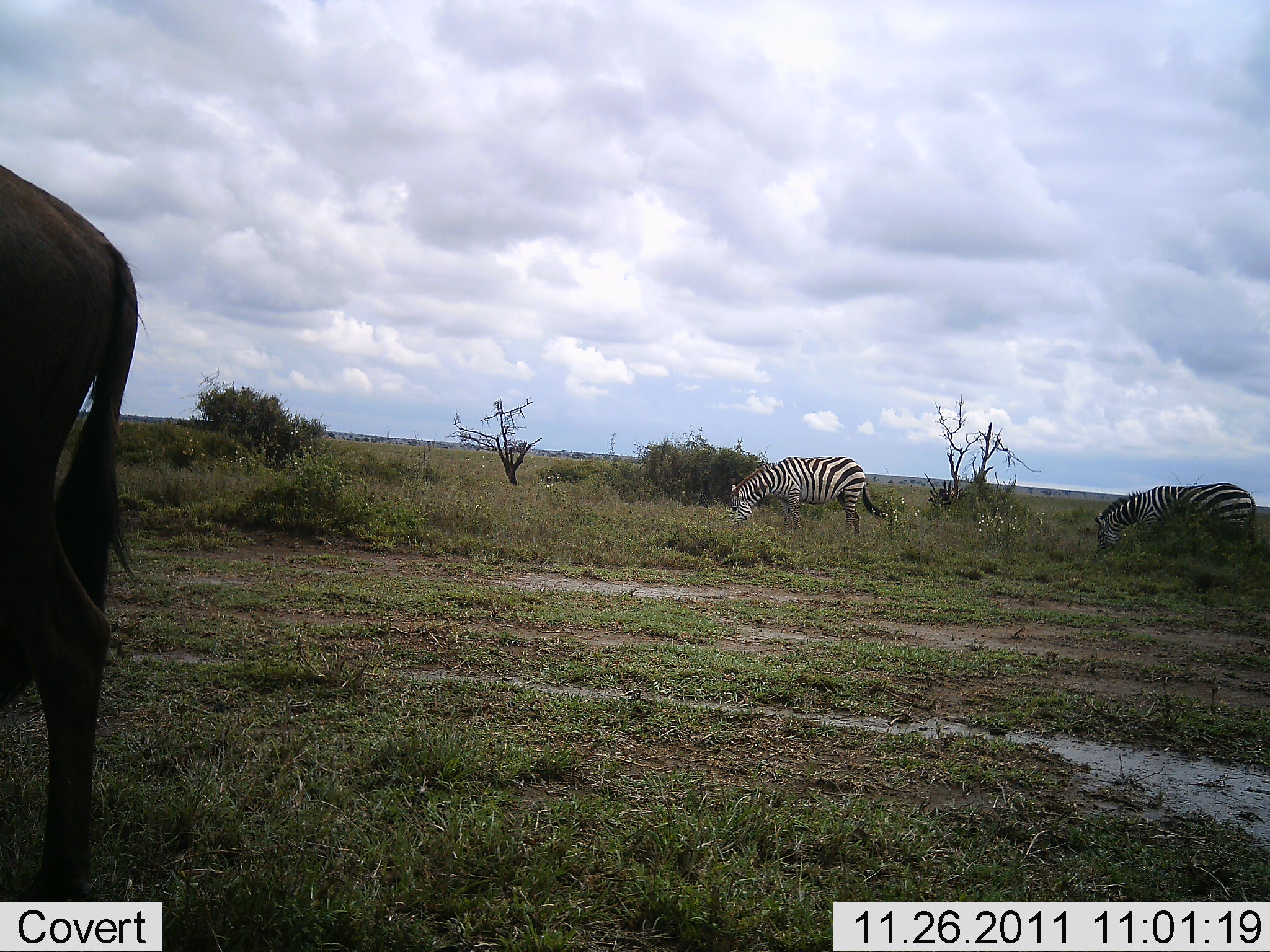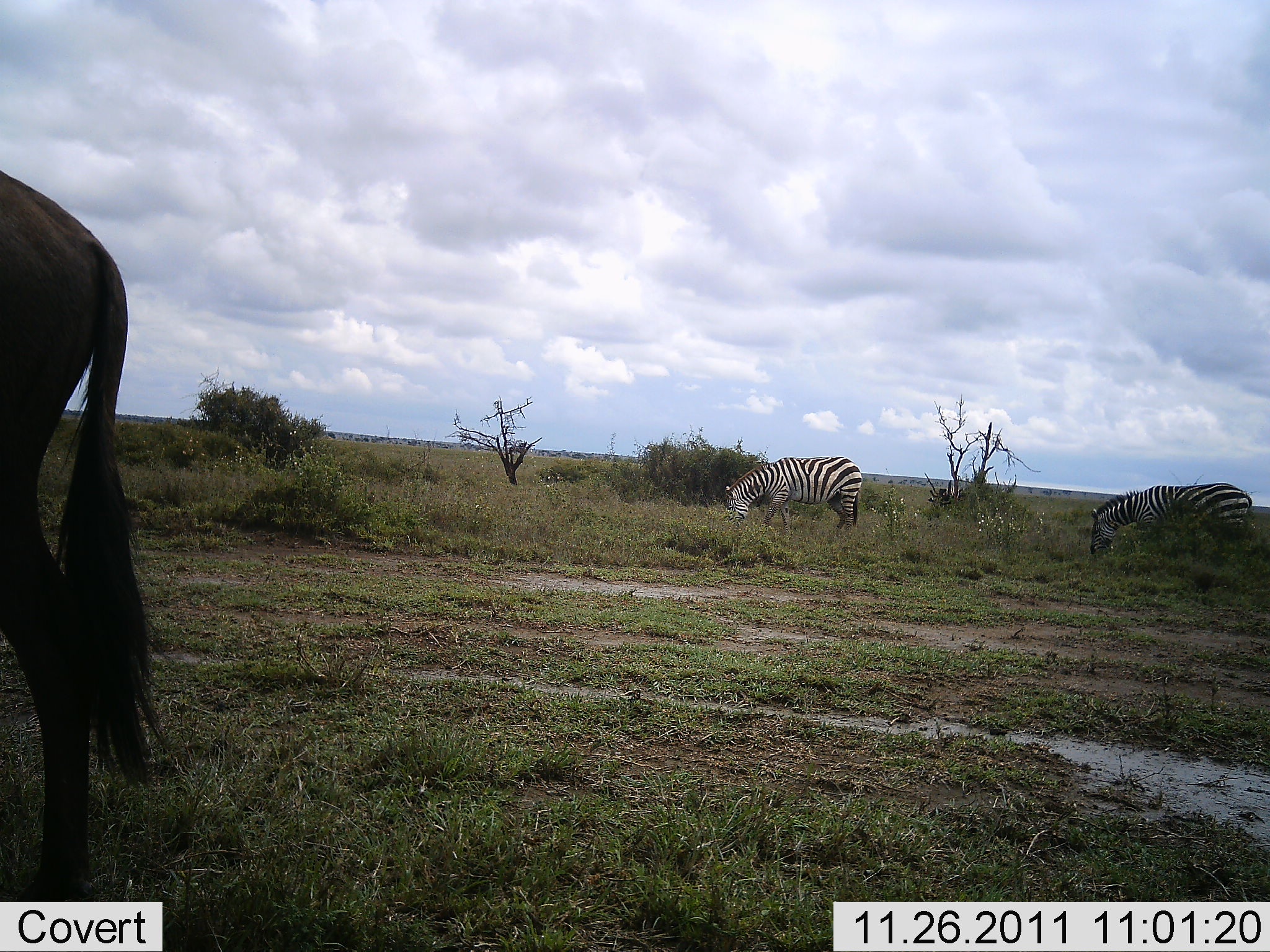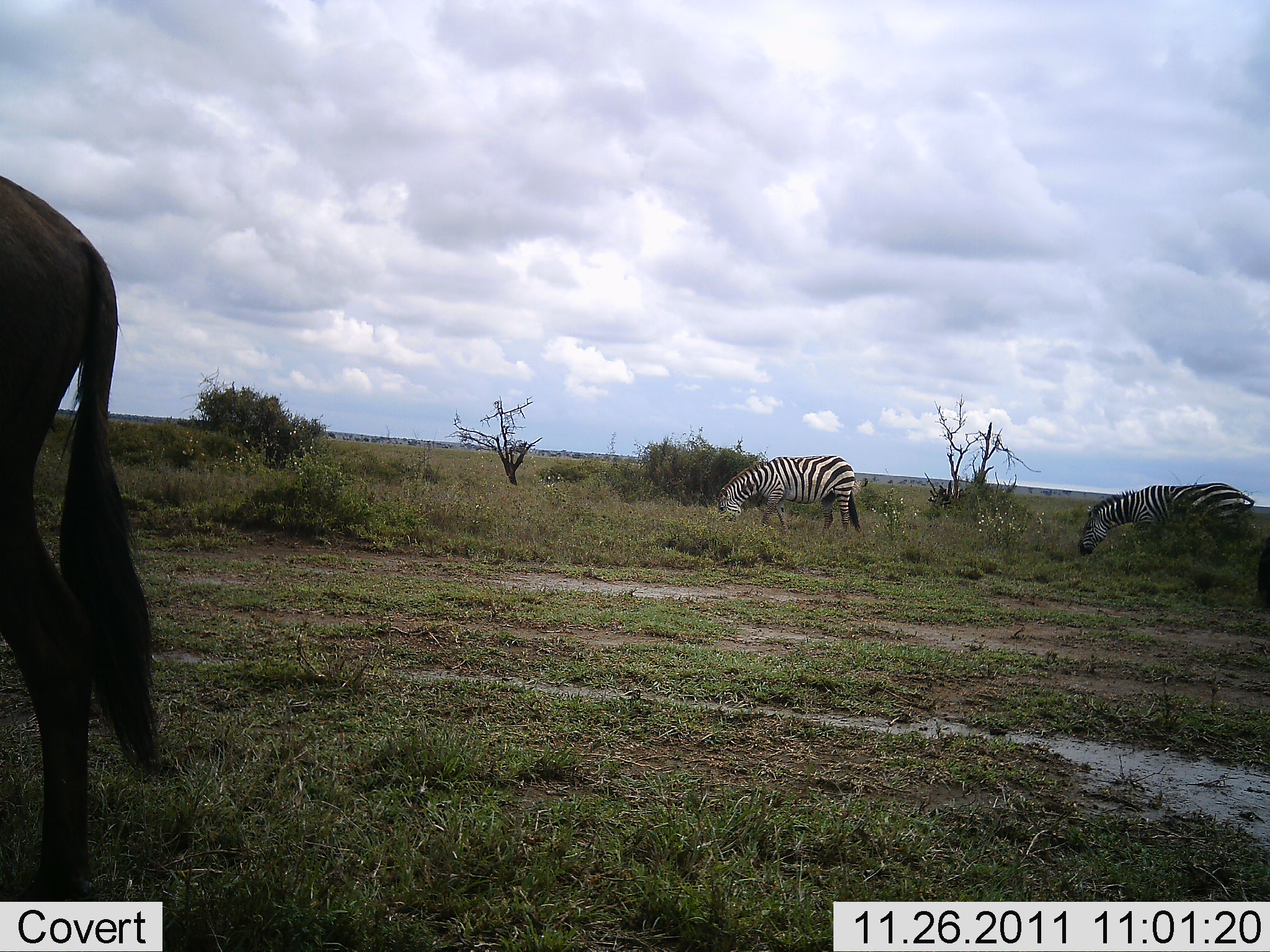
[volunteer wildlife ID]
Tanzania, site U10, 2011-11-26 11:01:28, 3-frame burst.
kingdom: Animalia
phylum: Chordata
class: Mammalia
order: Artiodactyla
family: Bovidae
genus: Connochaetes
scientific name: Connochaetes taurinus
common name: blue wildebeest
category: wildebeest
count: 1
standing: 92%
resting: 0%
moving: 8%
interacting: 0%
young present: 0%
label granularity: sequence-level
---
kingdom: Animalia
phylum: Chordata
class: Mammalia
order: Perissodactyla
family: Equidae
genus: Equus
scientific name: Equus quagga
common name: plains zebra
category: zebra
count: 2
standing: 6%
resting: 0%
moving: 0%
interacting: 0%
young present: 0%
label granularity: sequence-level